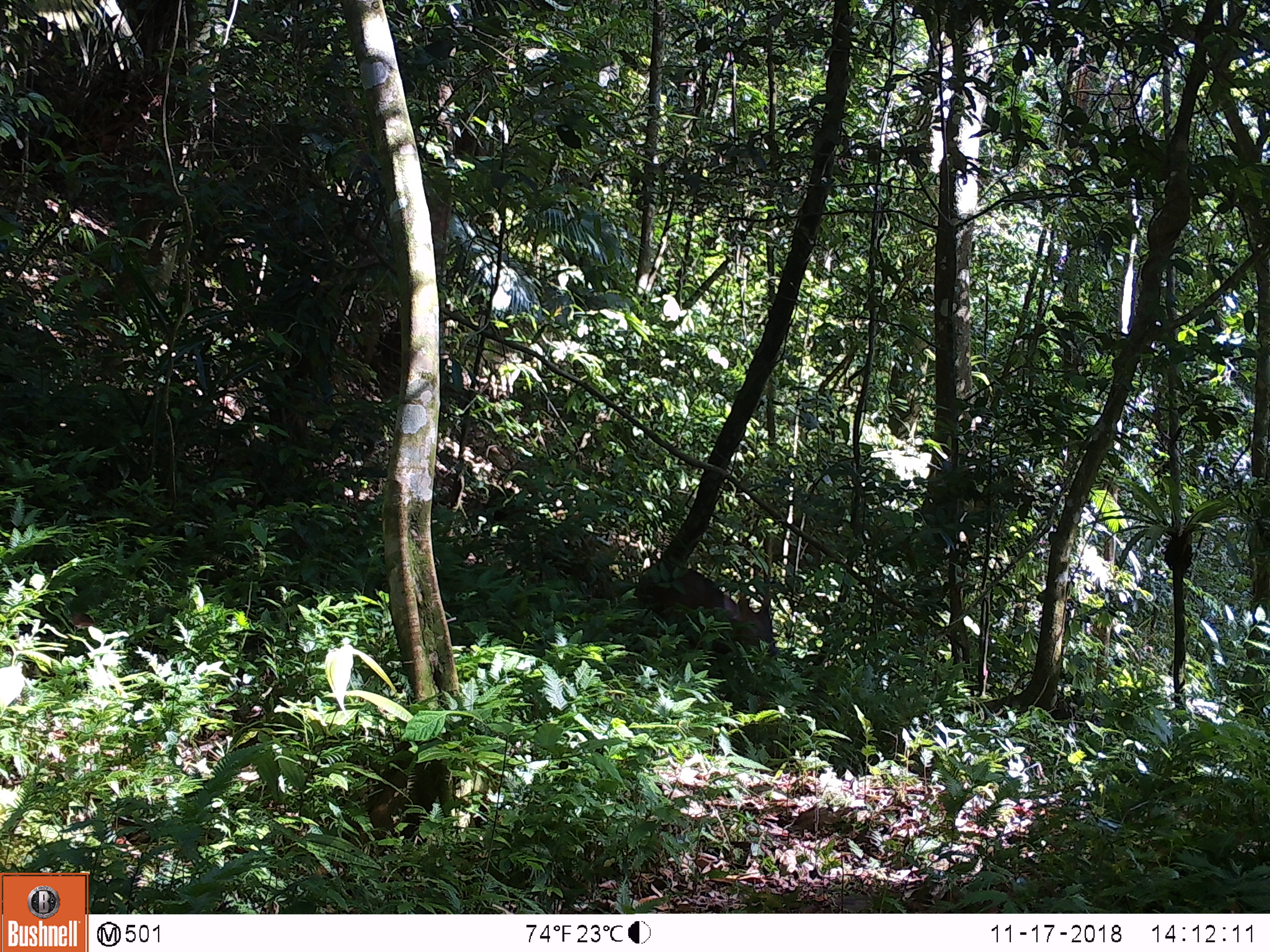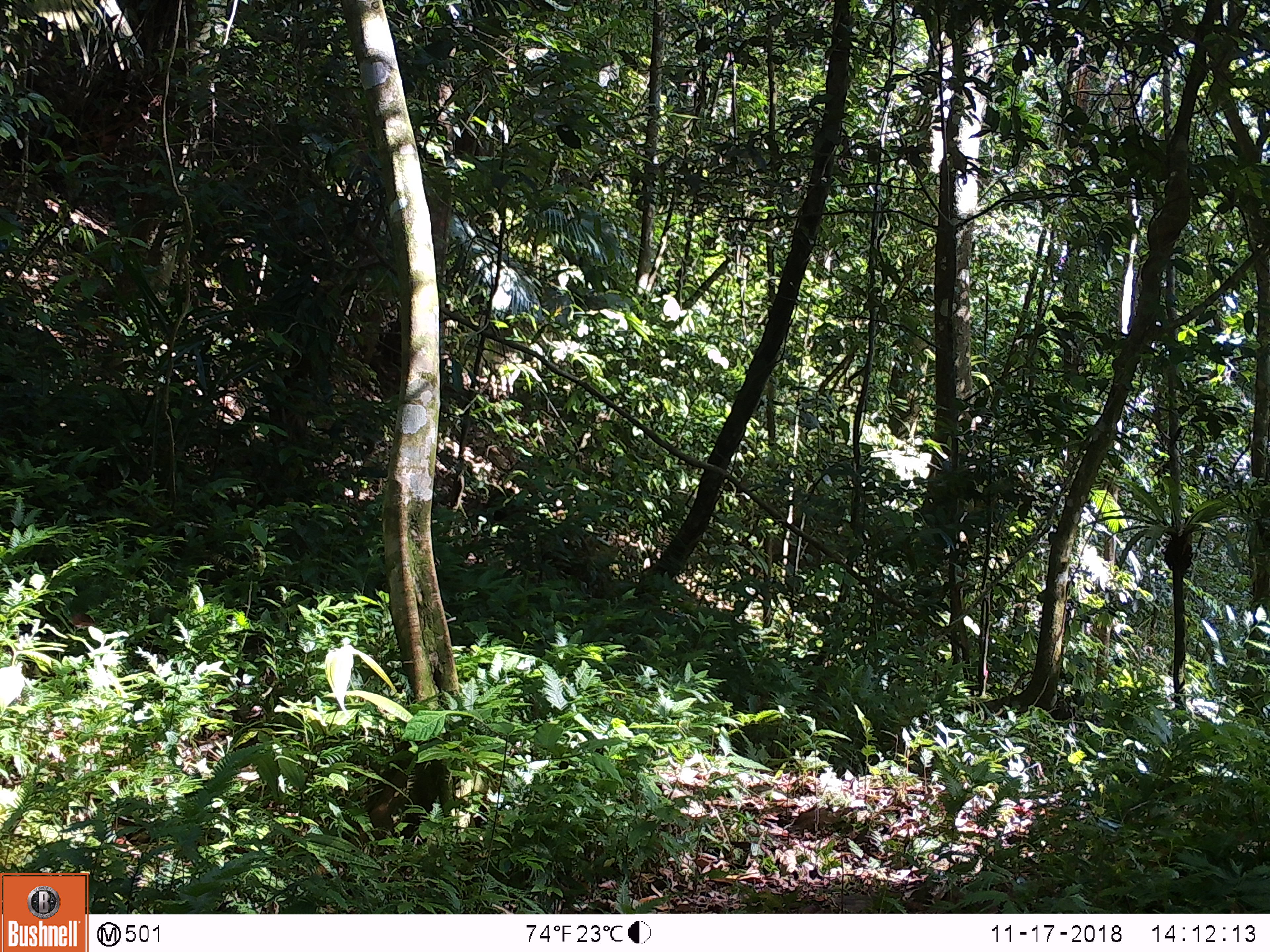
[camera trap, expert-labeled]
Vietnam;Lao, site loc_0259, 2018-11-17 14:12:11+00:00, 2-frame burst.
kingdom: Animalia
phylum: Chordata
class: Mammalia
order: Artiodactyla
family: Cervidae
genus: Muntiacus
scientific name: Muntiacus vuquangensis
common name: large-antlered muntjac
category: large antlered muntjac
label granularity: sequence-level